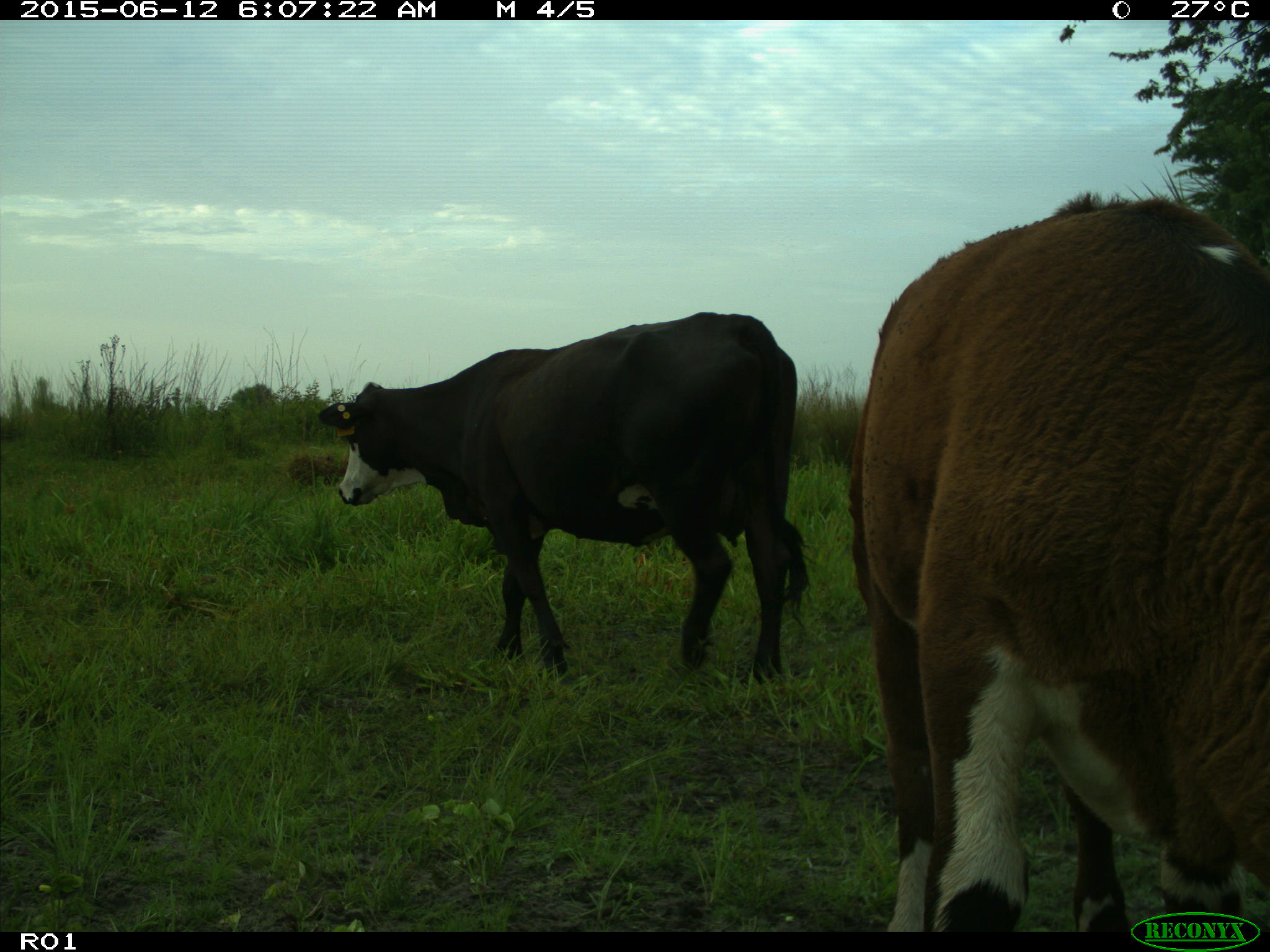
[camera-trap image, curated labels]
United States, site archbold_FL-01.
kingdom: Animalia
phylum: Chordata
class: Mammalia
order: Artiodactyla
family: Bovidae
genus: Bos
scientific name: Bos taurus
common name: domestic cow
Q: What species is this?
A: Bos taurus (domestic cow).